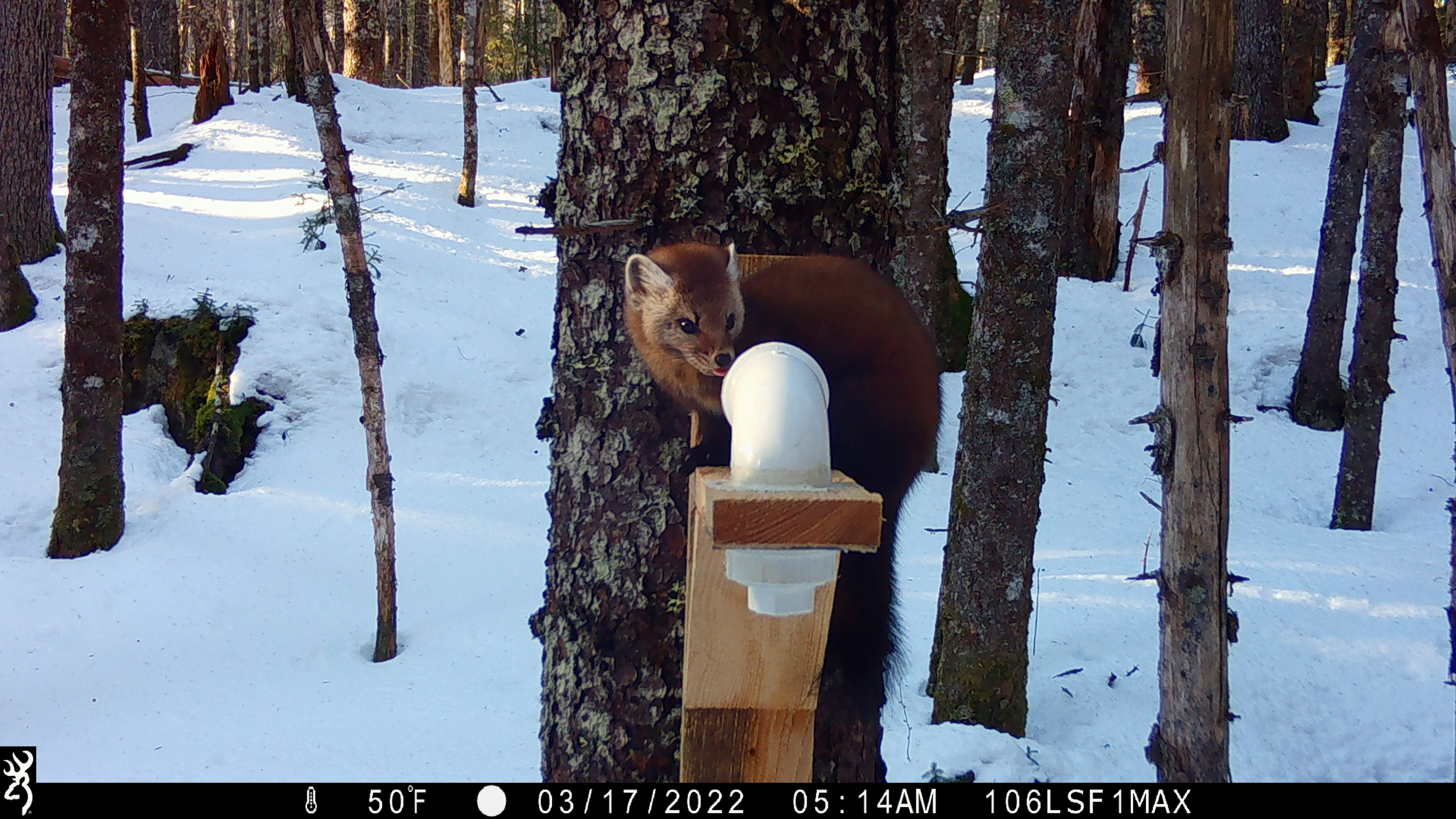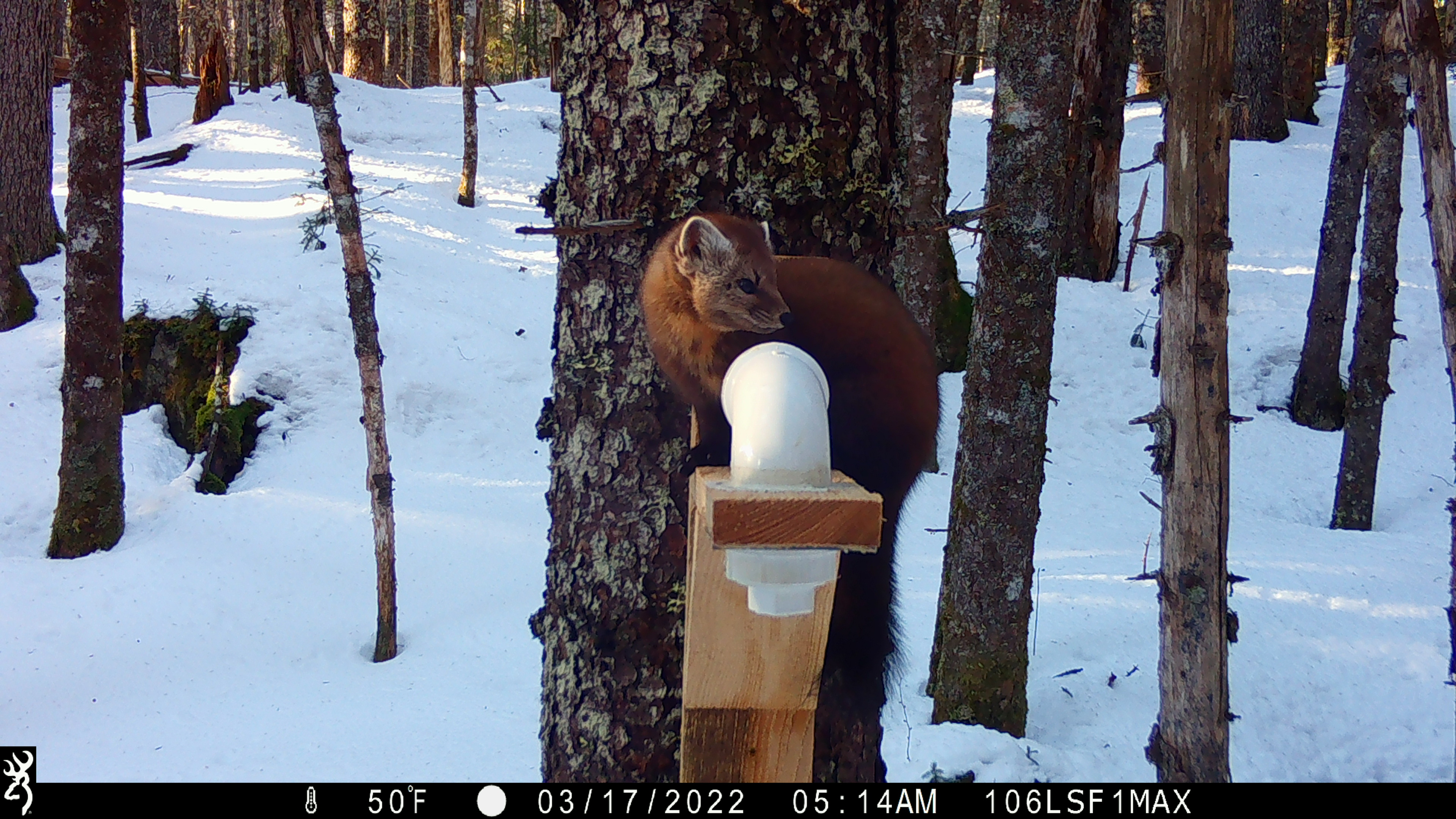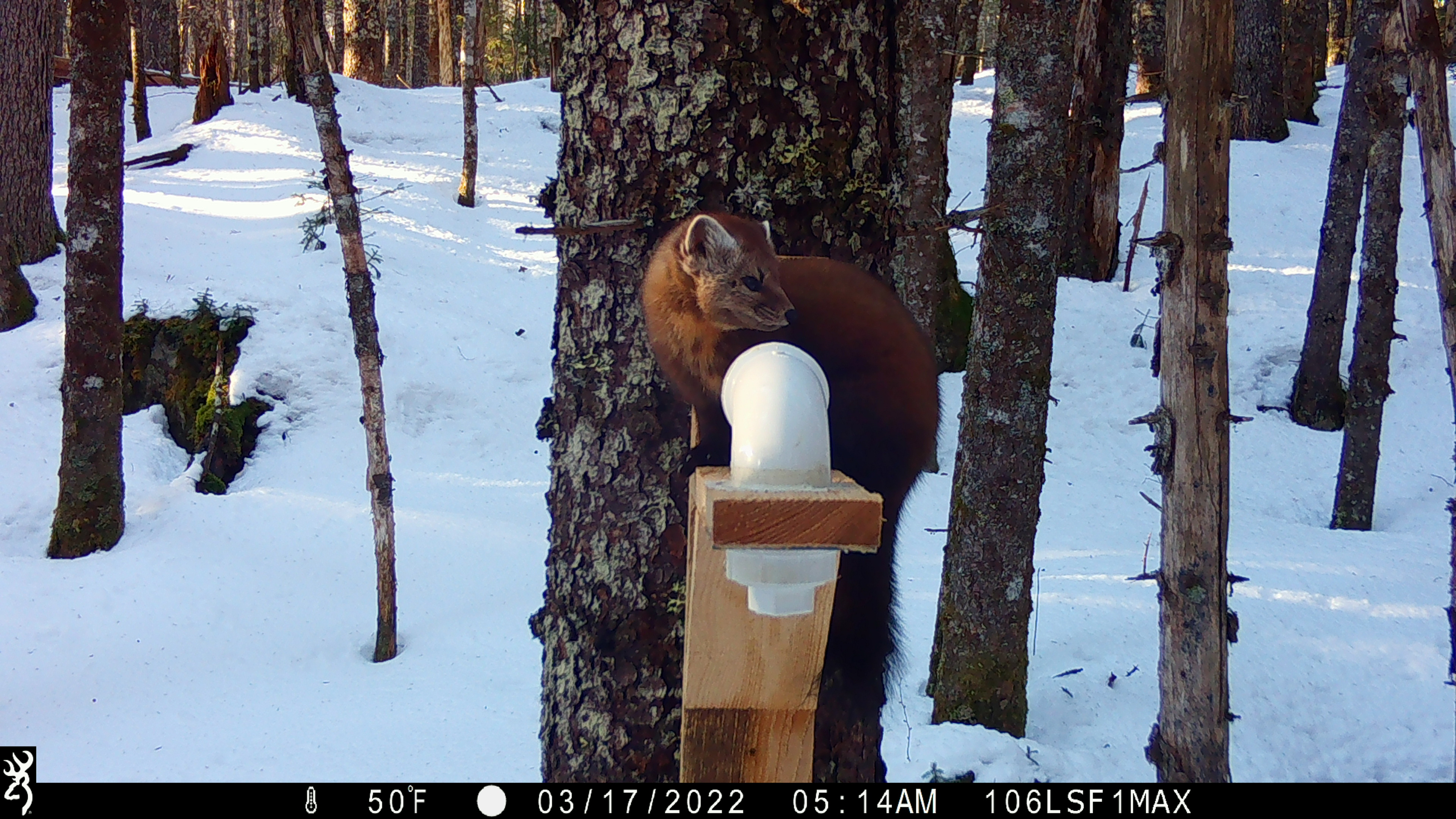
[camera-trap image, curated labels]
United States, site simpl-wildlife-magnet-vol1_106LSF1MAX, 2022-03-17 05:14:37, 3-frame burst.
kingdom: Animalia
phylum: Chordata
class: Mammalia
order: Carnivora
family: Mustelidae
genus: Martes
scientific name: Martes americana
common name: american marten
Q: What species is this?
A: American marten (Martes americana).